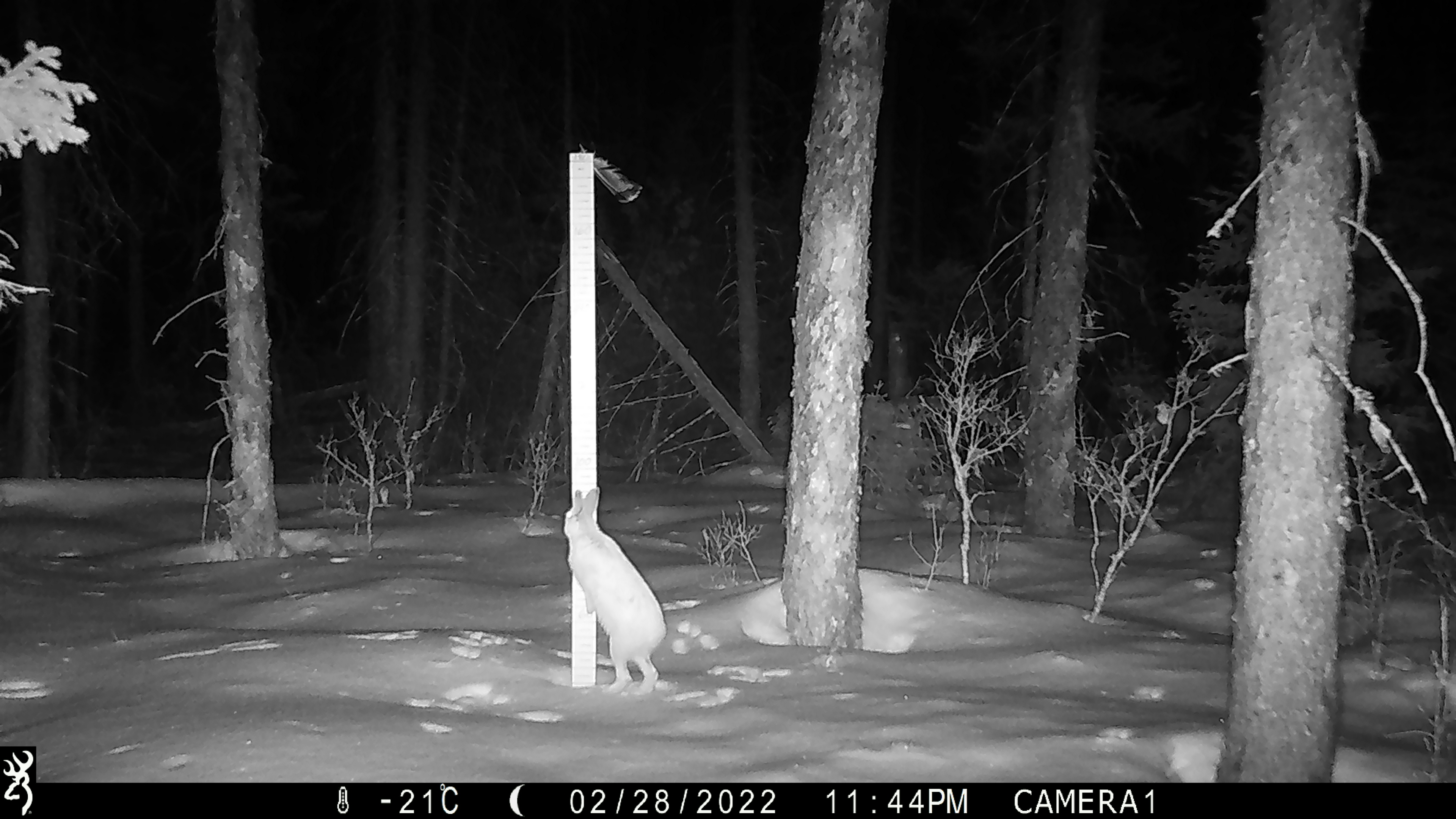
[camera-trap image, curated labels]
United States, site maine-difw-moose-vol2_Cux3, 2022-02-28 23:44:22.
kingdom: Animalia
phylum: Chordata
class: Mammalia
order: Lagomorpha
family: Leporidae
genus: Lepus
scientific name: Lepus americanus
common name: snowshoe hare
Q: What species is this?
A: Snowshoe hare (Lepus americanus).